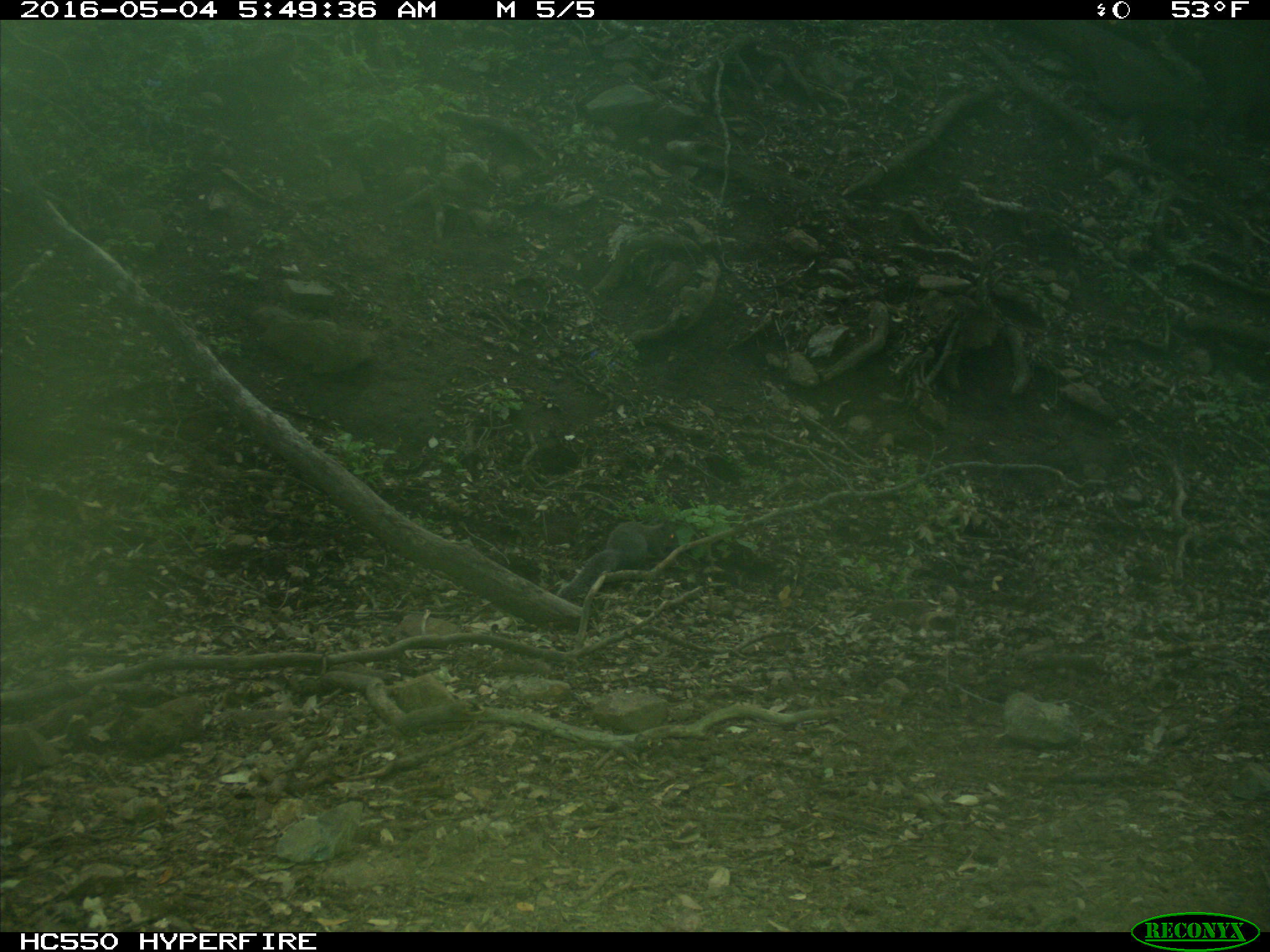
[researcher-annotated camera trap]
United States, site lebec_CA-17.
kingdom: Animalia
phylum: Chordata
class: Mammalia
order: Rodentia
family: Sciuridae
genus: Sciurus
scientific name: Sciurus carolinensis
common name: eastern gray squirrel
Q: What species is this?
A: Sciurus carolinensis (eastern gray squirrel).